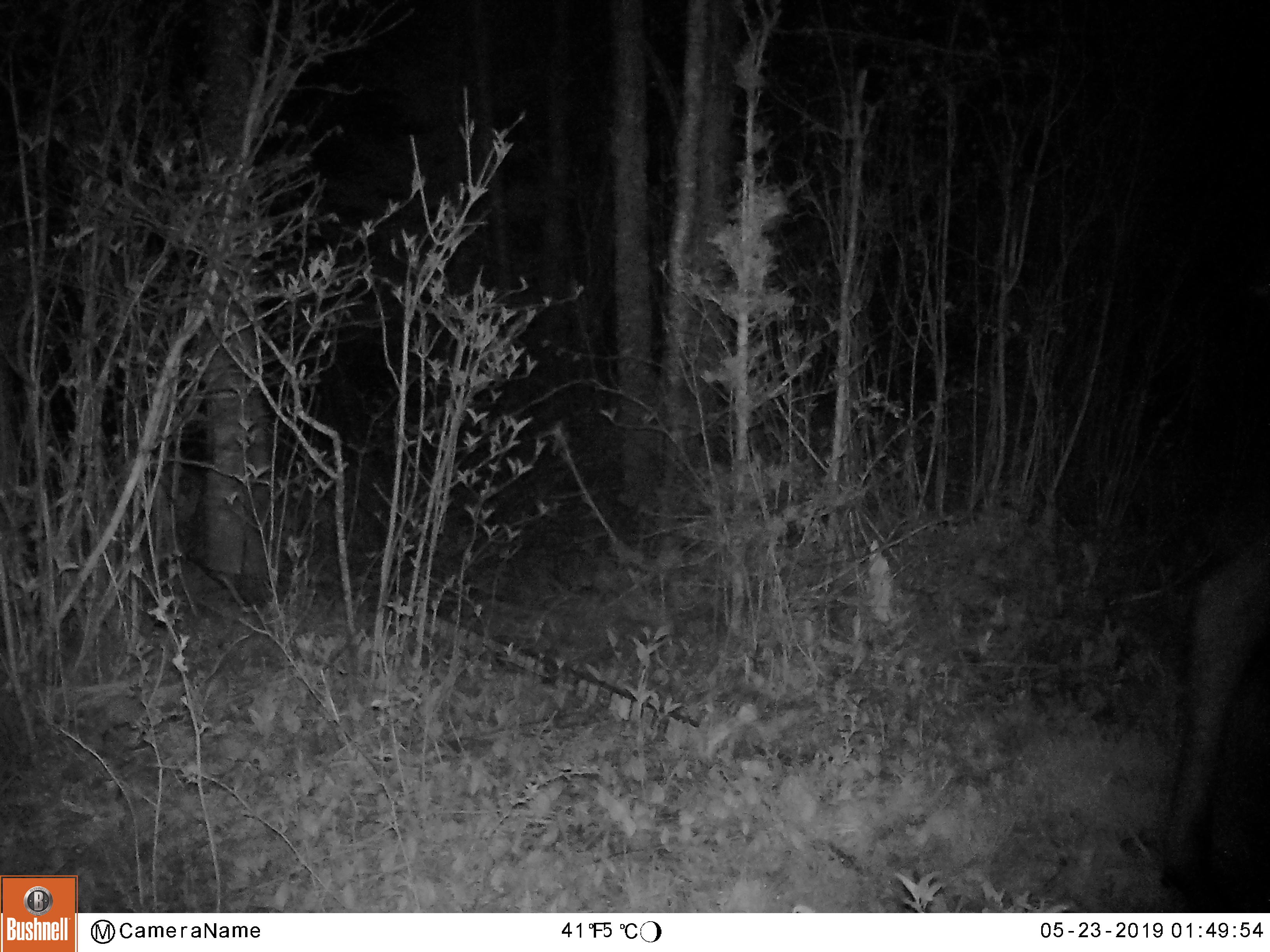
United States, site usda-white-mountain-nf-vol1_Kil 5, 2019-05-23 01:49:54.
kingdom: Animalia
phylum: Chordata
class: Mammalia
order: Artiodactyla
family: Cervidae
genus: Alces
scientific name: Alces alces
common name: moose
Moose (Alces alces).